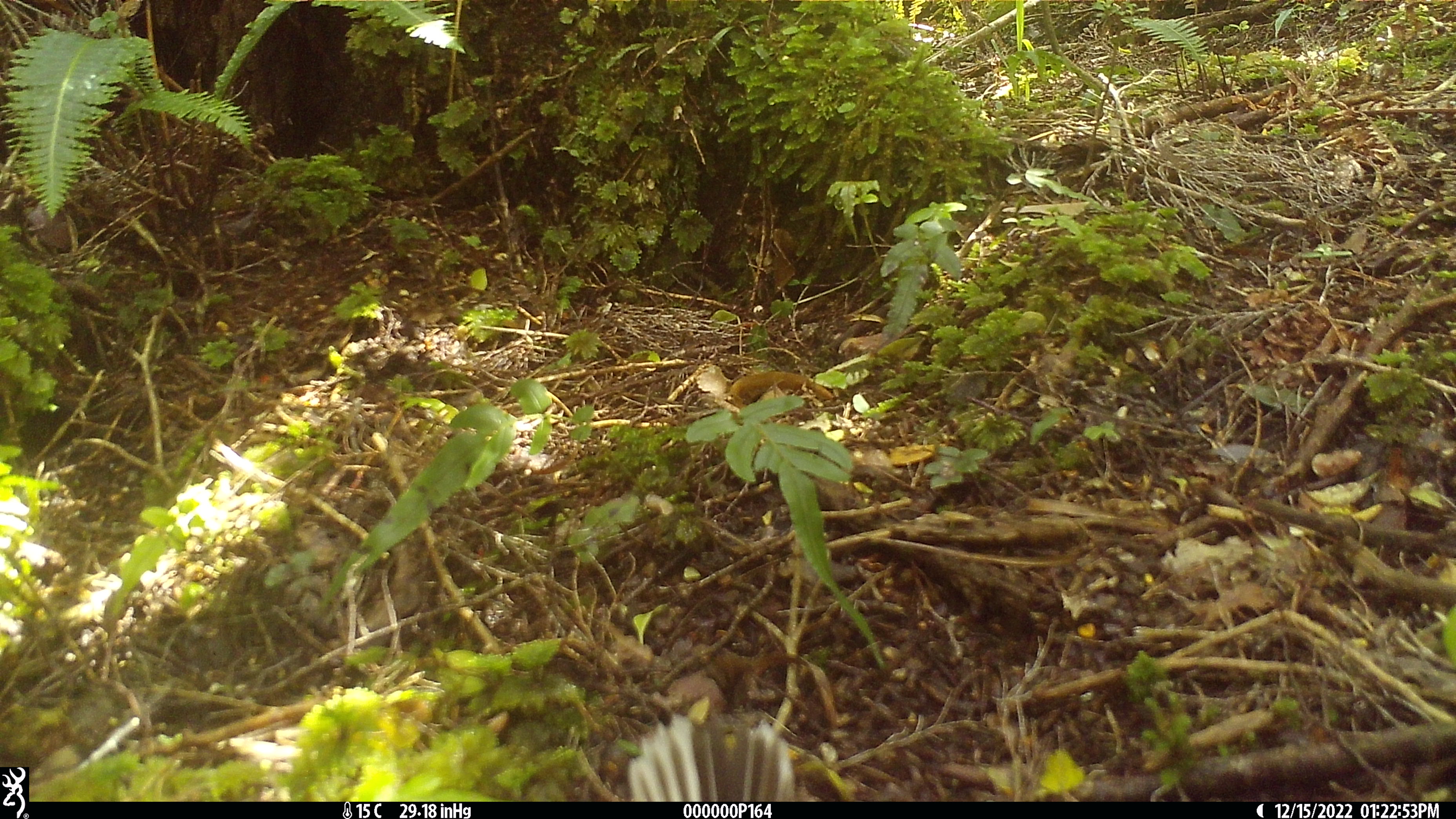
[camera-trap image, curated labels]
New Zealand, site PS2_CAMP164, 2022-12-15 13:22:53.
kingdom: Animalia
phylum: Chordata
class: Aves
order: Passeriformes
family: Rhipiduridae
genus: Rhipidura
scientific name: Rhipidura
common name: fantails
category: fantail